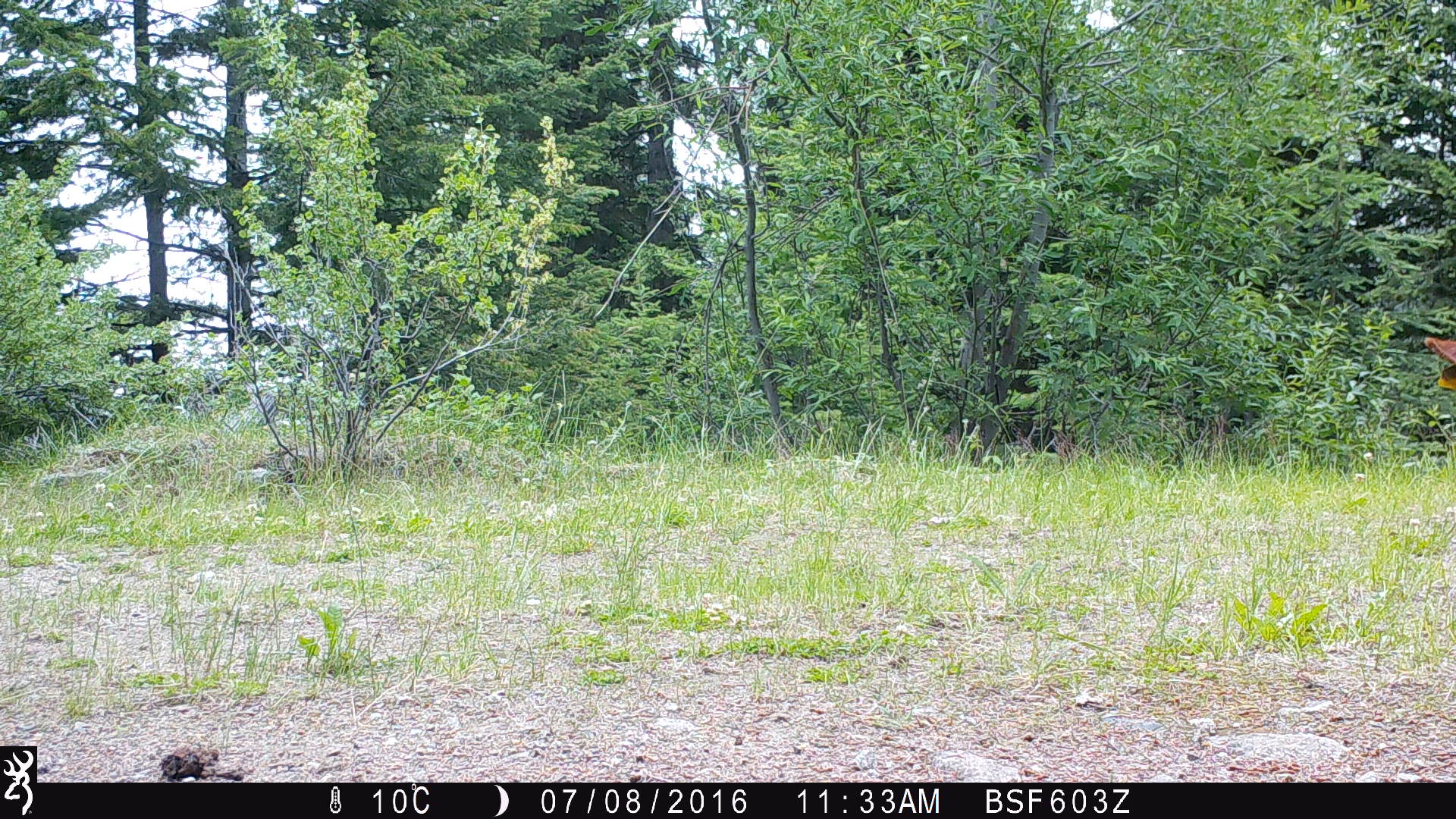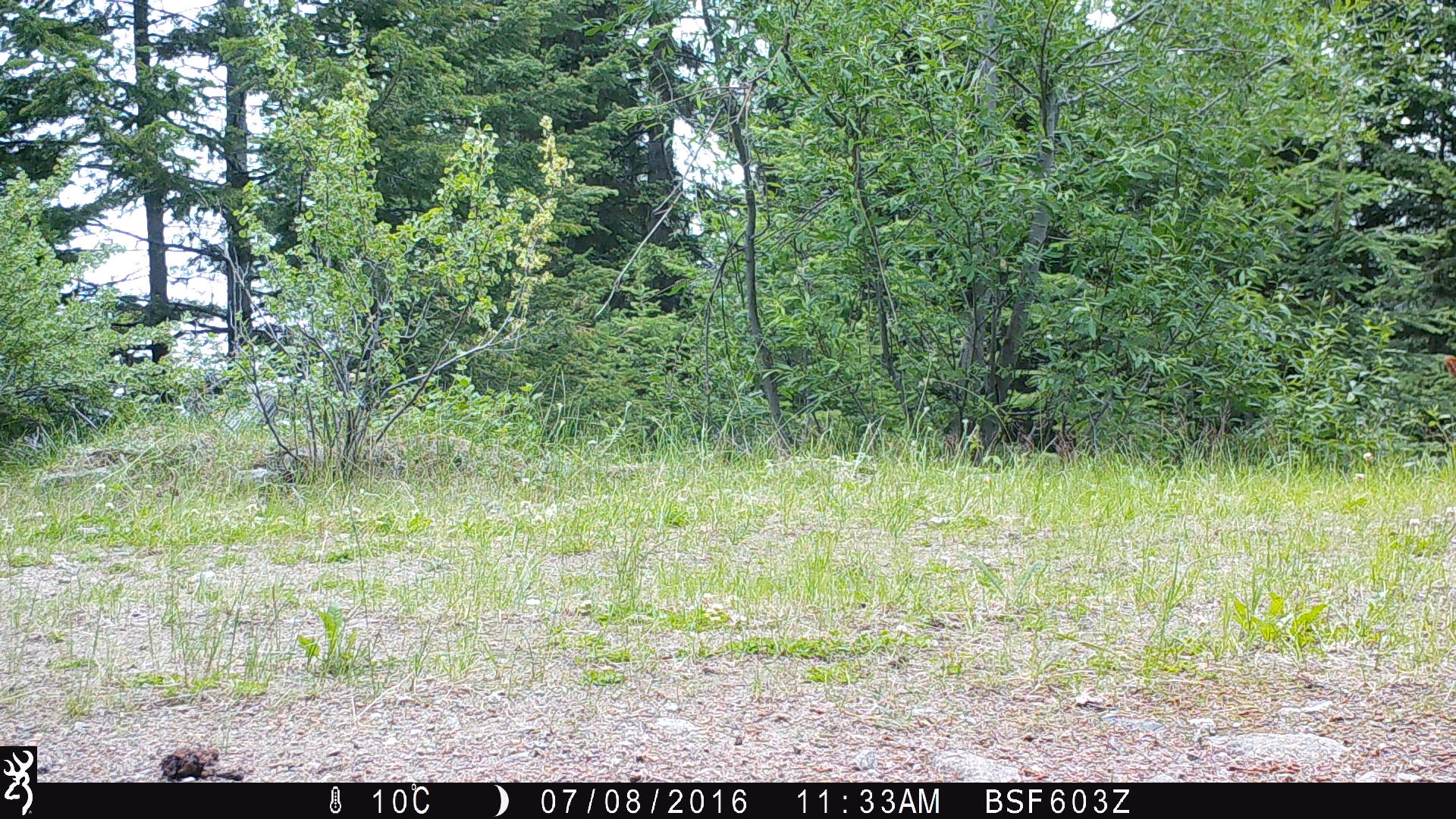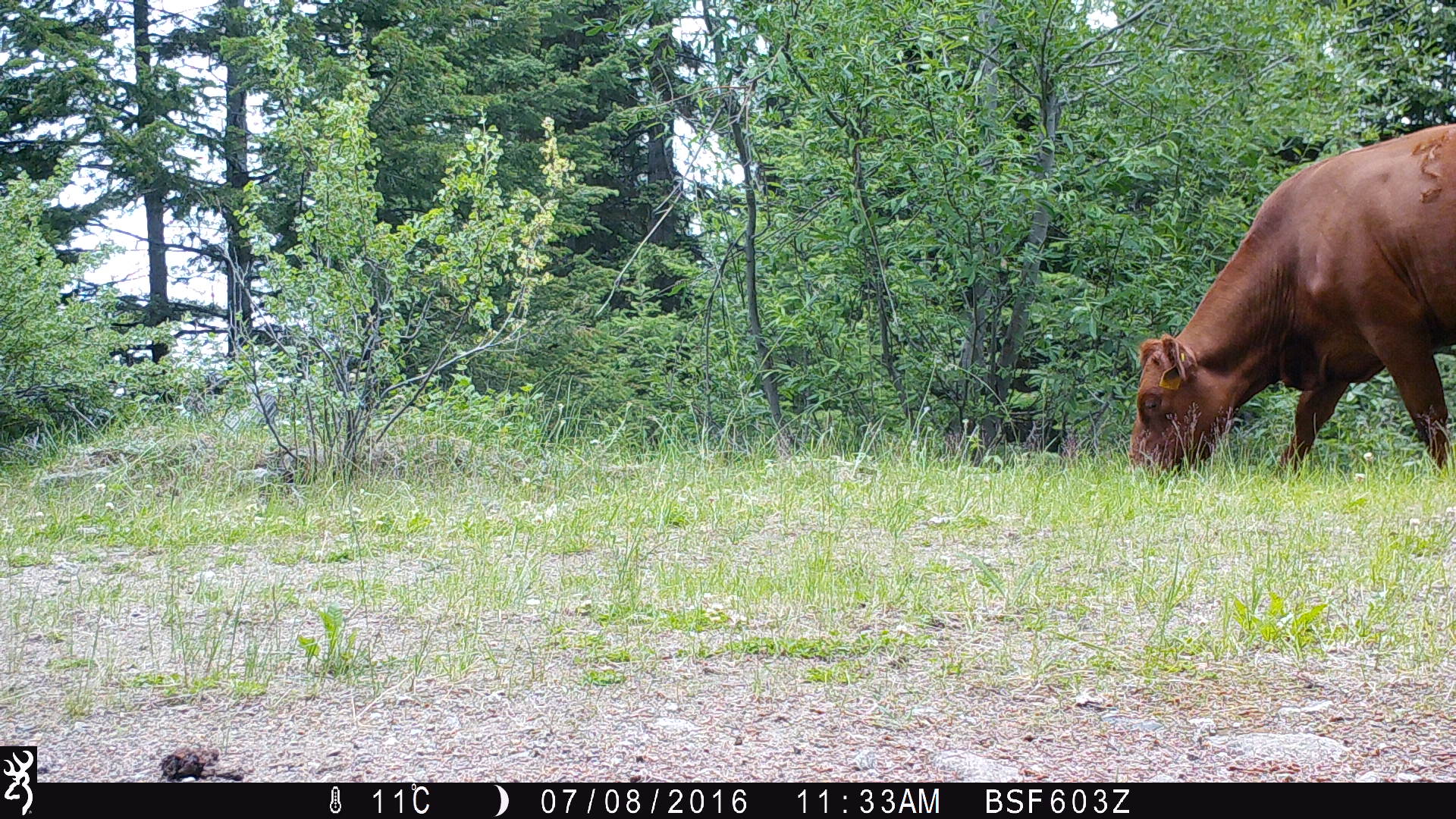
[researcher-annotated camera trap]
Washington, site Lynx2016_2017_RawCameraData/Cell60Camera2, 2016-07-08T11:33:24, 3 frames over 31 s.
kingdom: Animalia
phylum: Chordata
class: Mammalia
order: Artiodactyla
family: Bovidae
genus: Bos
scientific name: Bos taurus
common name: domestic cattle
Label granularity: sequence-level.